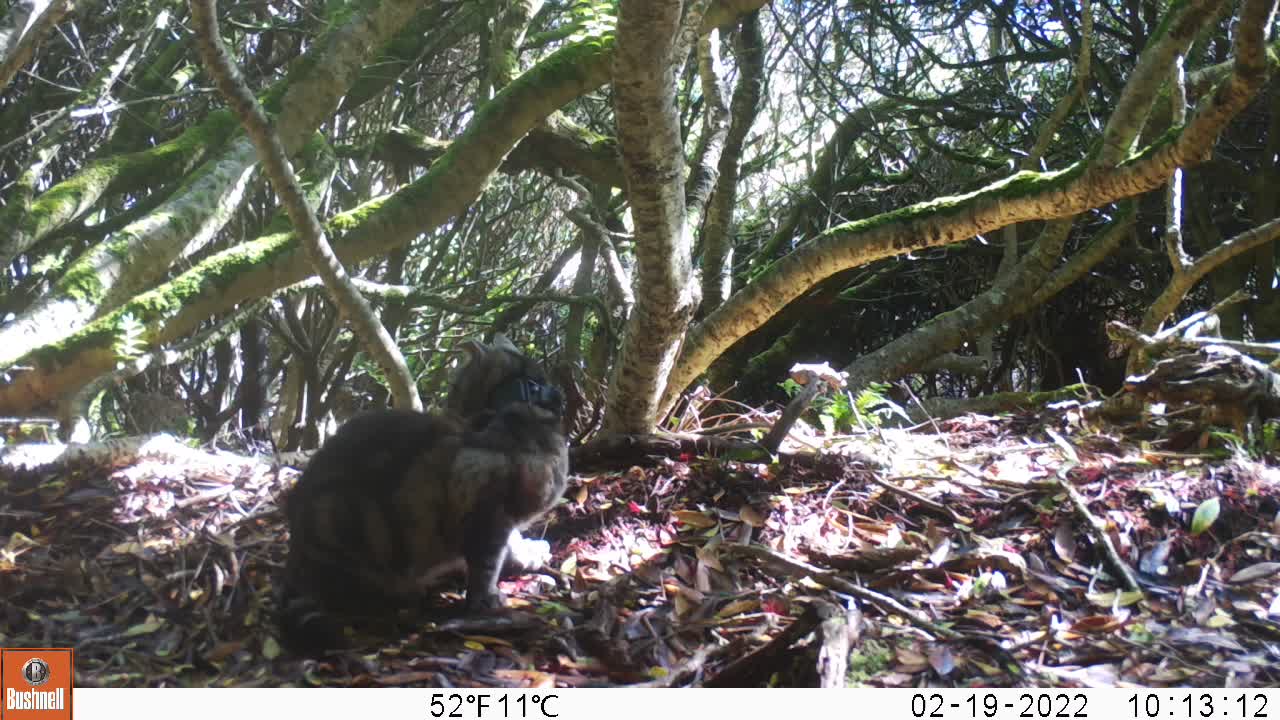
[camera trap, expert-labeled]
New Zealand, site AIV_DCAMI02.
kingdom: Animalia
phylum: Chordata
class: Mammalia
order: Carnivora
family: Felidae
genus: Felis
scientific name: Felis catus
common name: domestic cat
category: cat